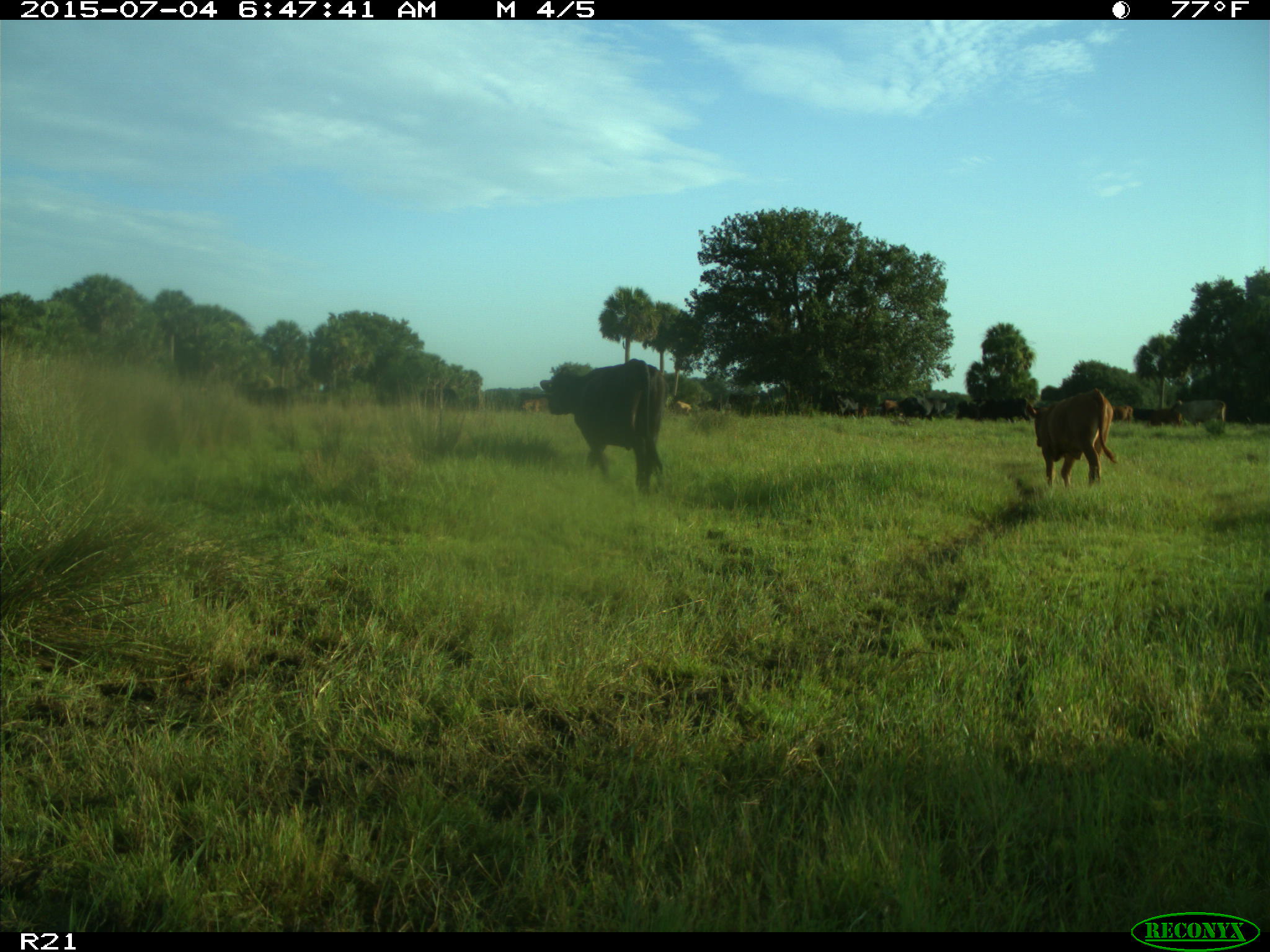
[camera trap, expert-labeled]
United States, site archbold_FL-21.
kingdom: Animalia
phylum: Chordata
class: Mammalia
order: Artiodactyla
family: Bovidae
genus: Bos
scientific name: Bos taurus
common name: domestic cow